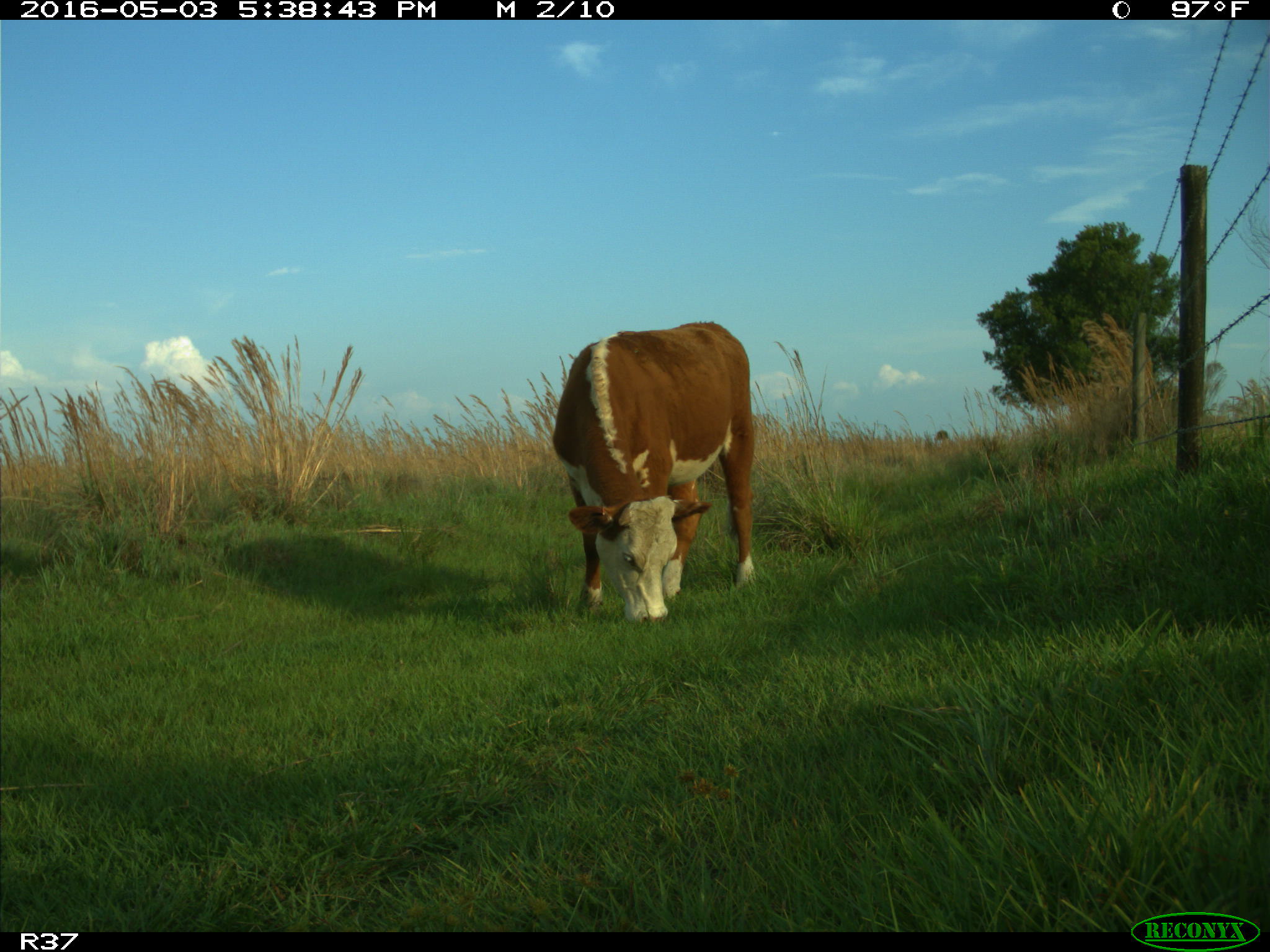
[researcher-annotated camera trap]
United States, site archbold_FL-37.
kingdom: Animalia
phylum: Chordata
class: Mammalia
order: Artiodactyla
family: Bovidae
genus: Bos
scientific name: Bos taurus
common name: domestic cow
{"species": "Bos taurus (domestic cow)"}